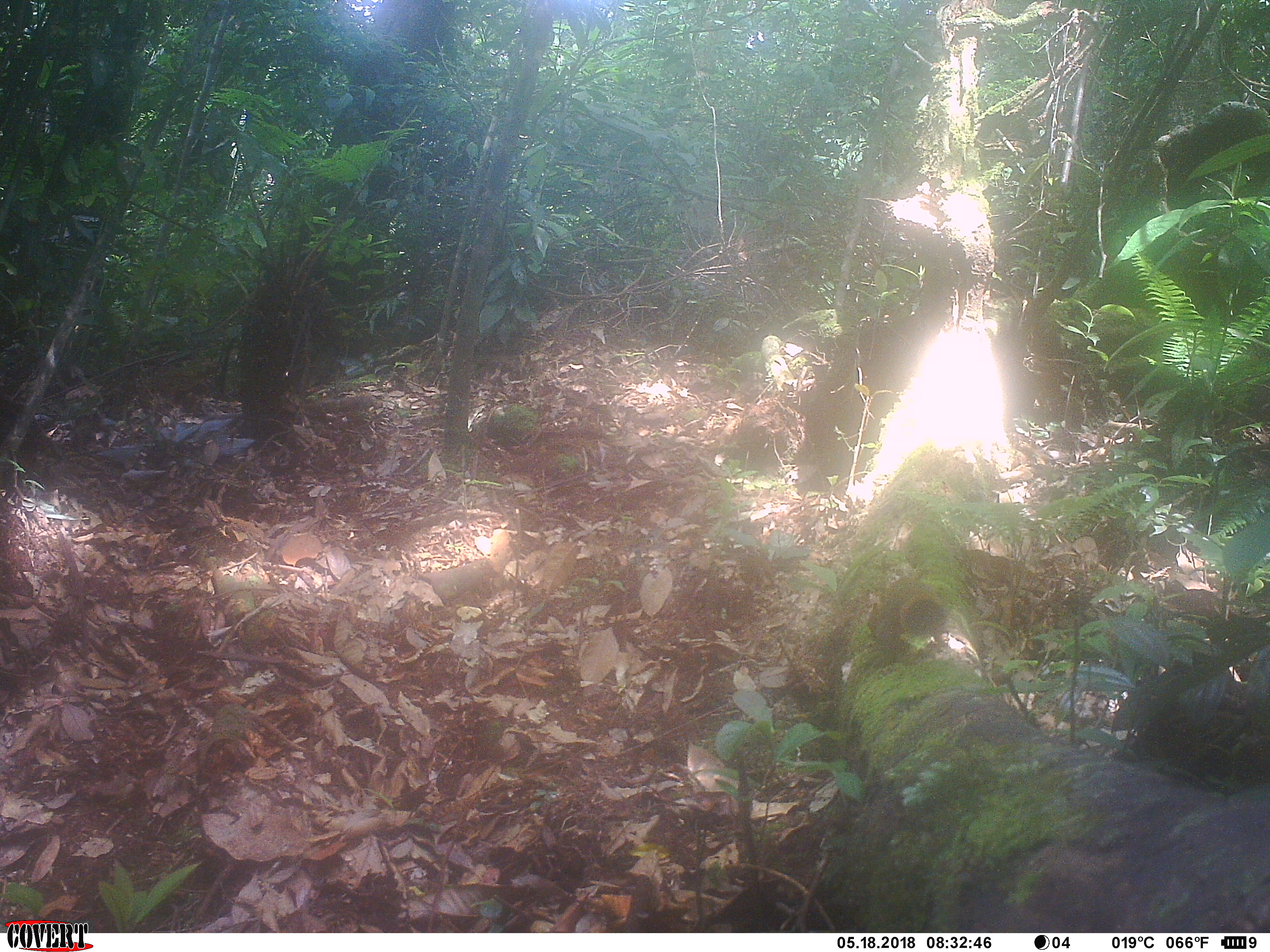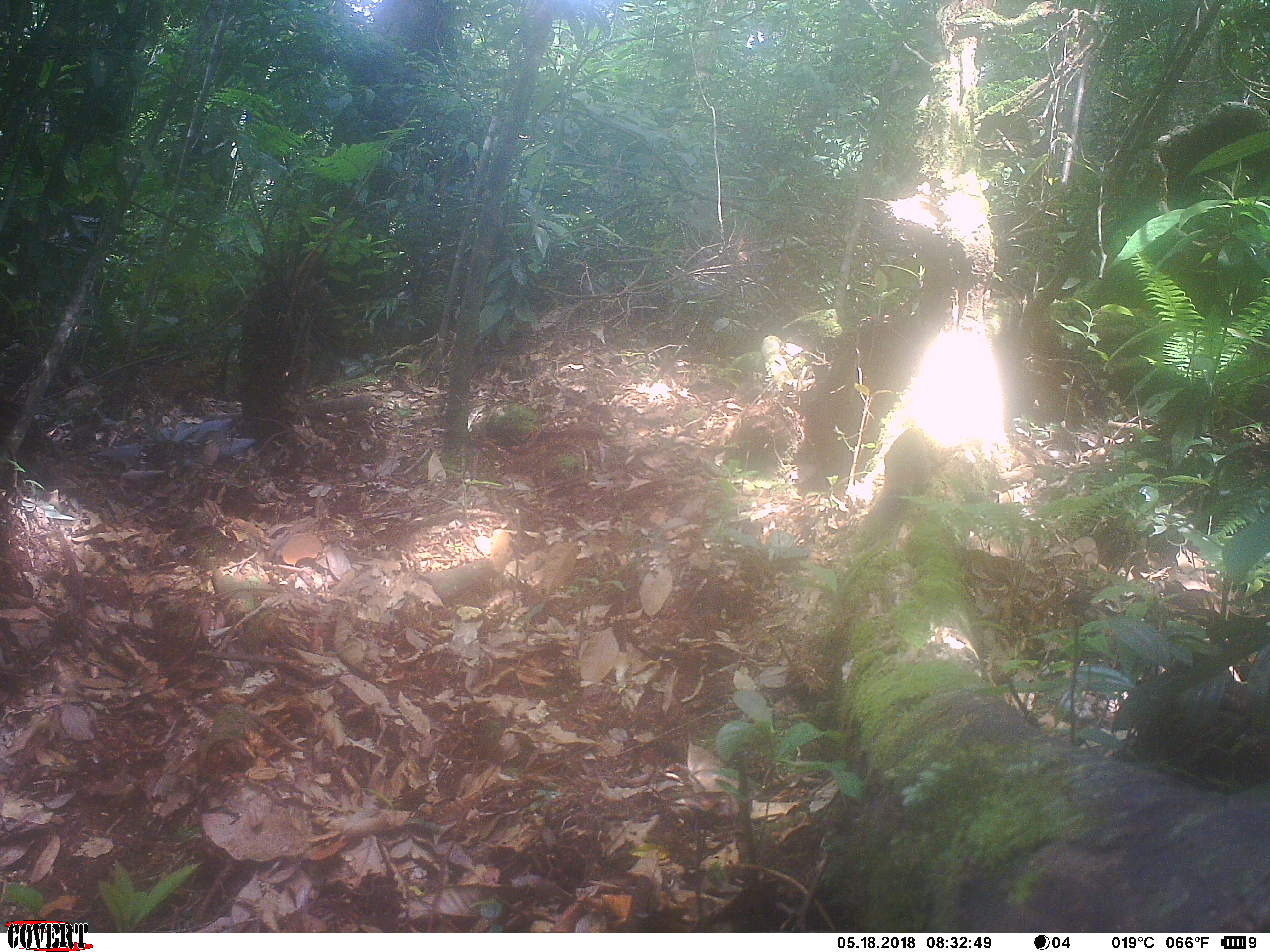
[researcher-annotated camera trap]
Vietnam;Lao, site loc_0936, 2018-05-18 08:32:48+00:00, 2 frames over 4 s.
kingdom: Animalia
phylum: Chordata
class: Mammalia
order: Rodentia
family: Sciuridae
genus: Sciurus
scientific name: Sciurus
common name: squirrel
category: unidentified squirrel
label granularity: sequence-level